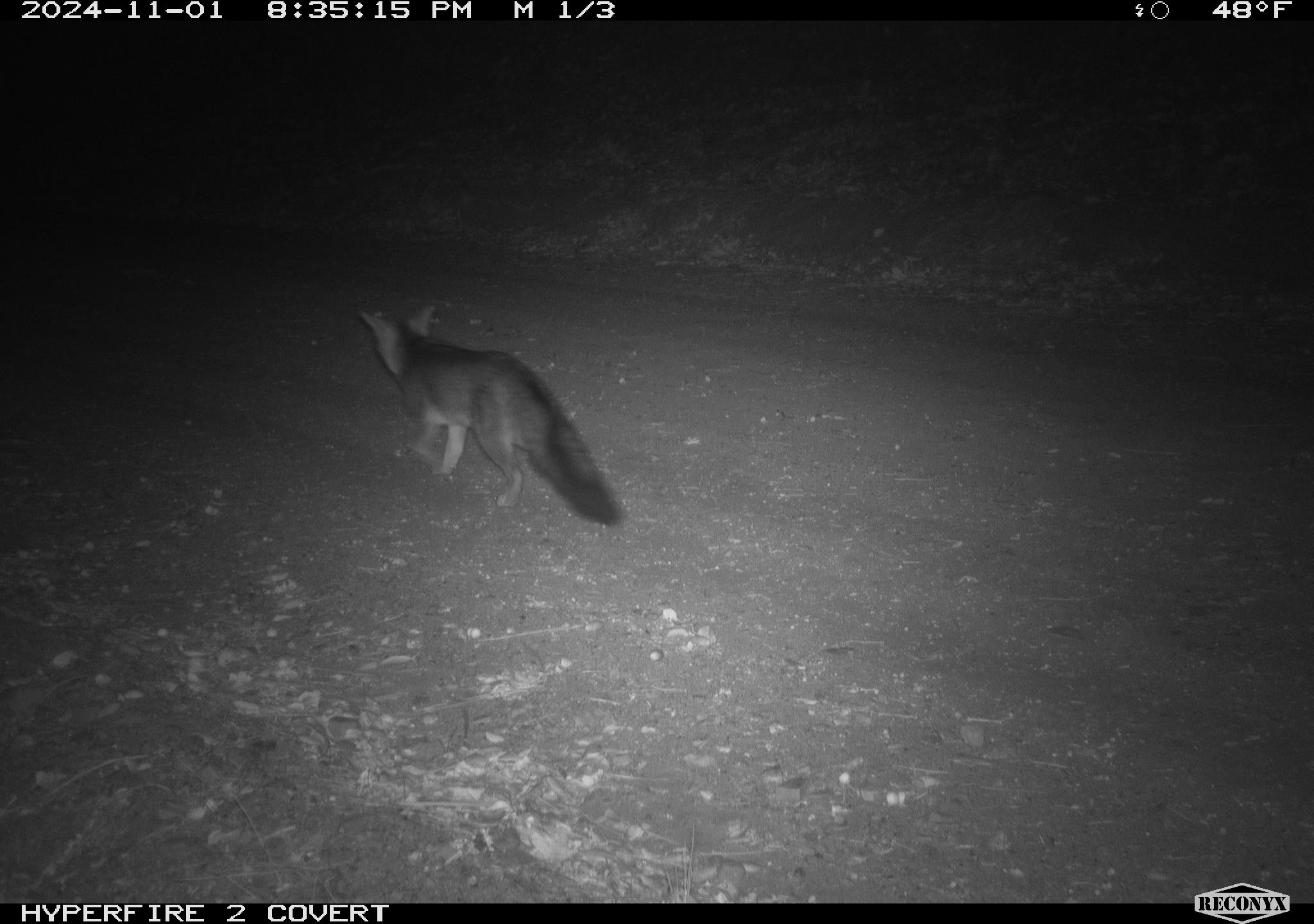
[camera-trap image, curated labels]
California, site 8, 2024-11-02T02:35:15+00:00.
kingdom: Animalia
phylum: Chordata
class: Mammalia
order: Carnivora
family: Canidae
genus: Urocyon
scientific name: Urocyon cinereoargenteus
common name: gray fox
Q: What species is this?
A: Gray fox (Urocyon cinereoargenteus).